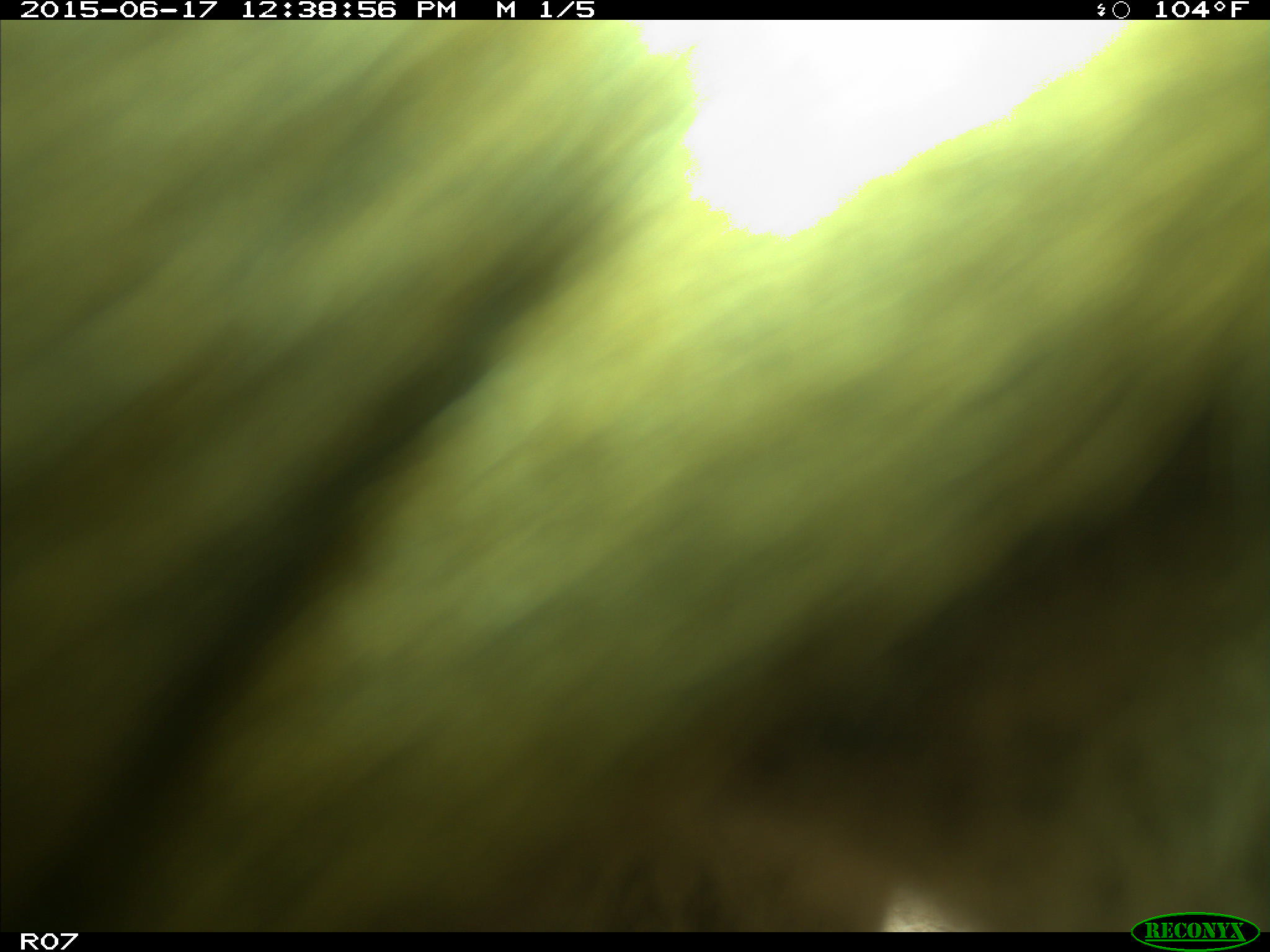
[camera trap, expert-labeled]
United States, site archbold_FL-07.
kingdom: Animalia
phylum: Chordata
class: Mammalia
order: Artiodactyla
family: Bovidae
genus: Bos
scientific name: Bos taurus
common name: domestic cow